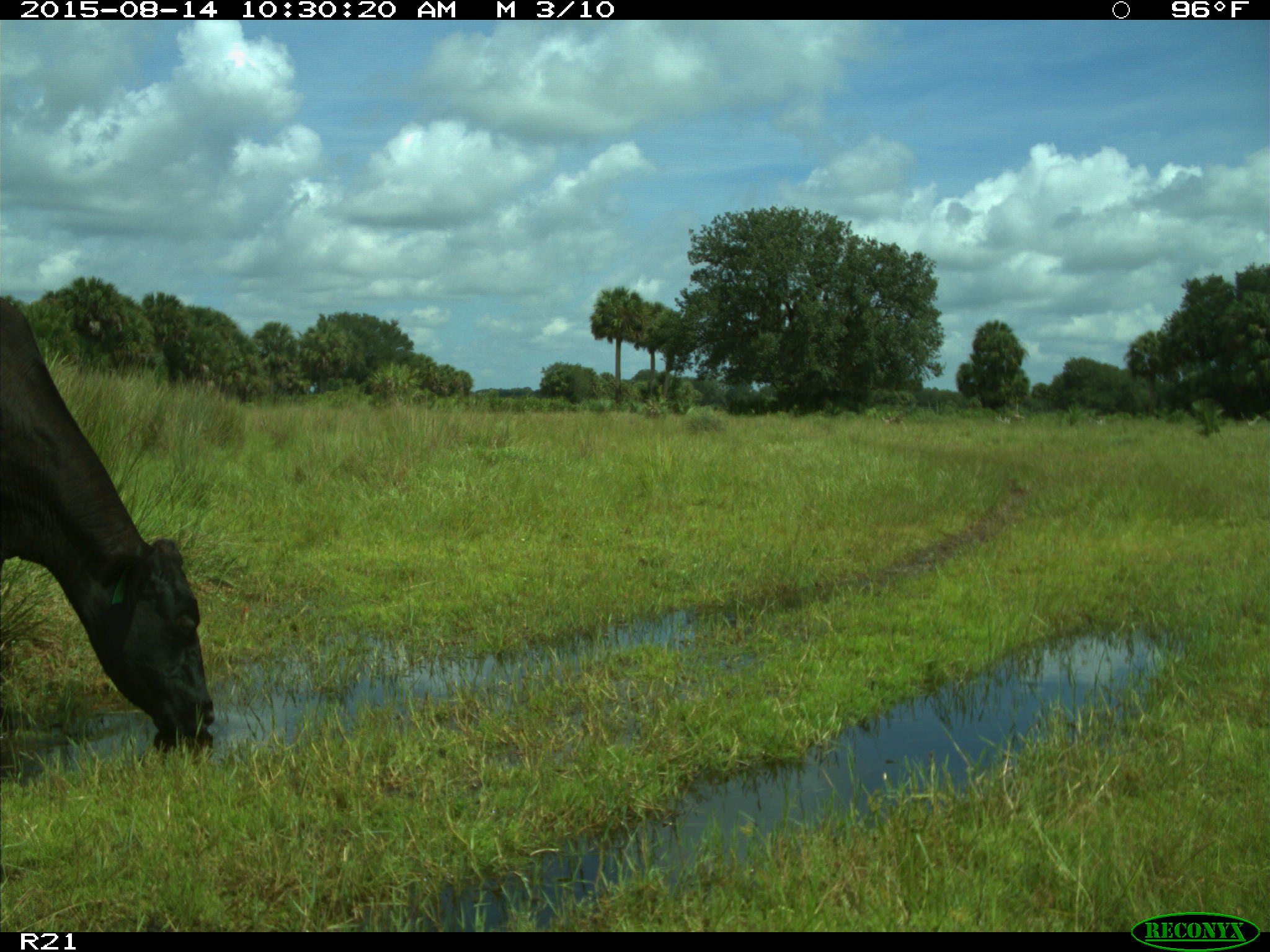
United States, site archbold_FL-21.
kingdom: Animalia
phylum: Chordata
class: Mammalia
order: Artiodactyla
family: Bovidae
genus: Bos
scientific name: Bos taurus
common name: domestic cow